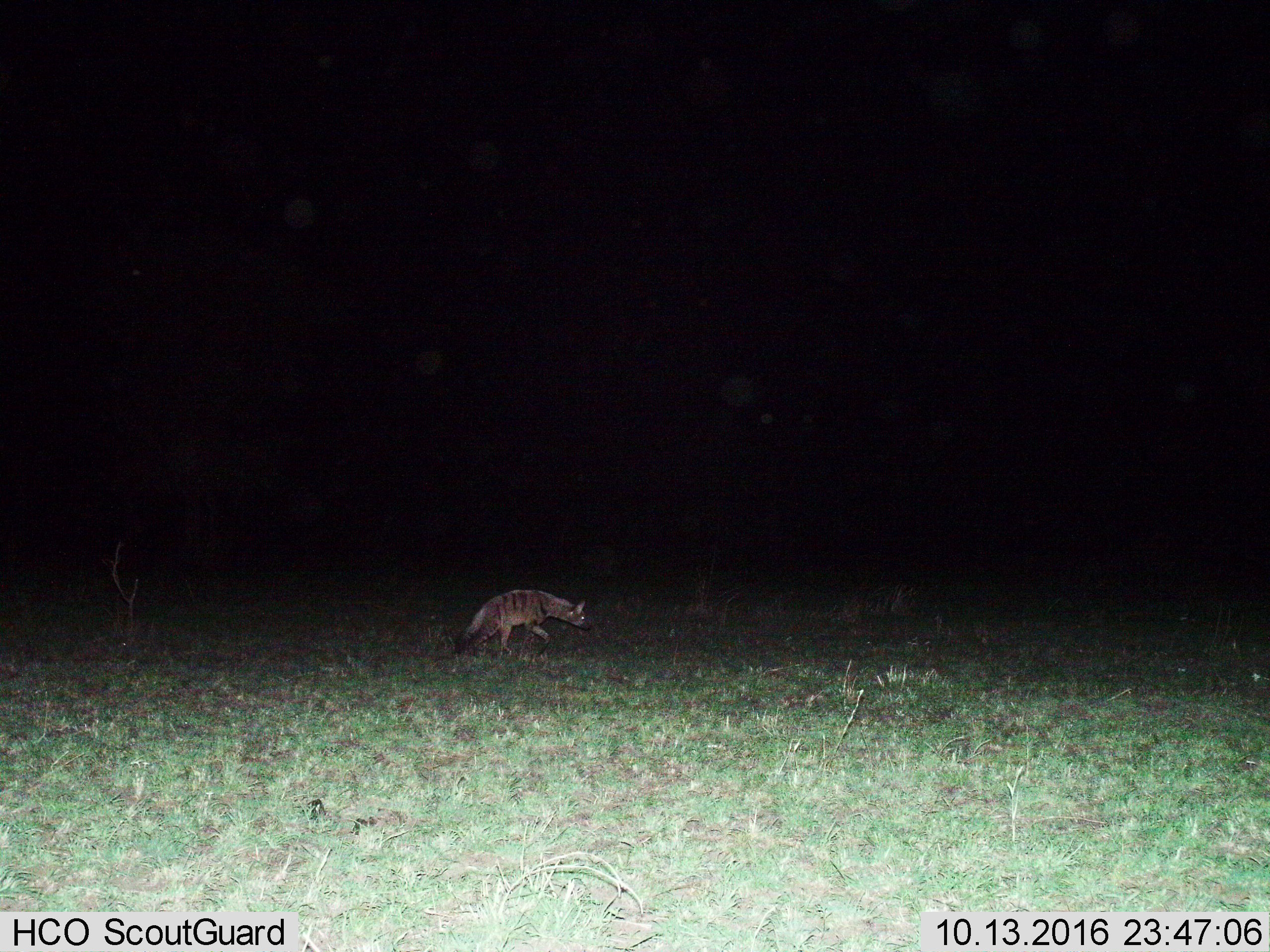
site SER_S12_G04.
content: unidentified animal